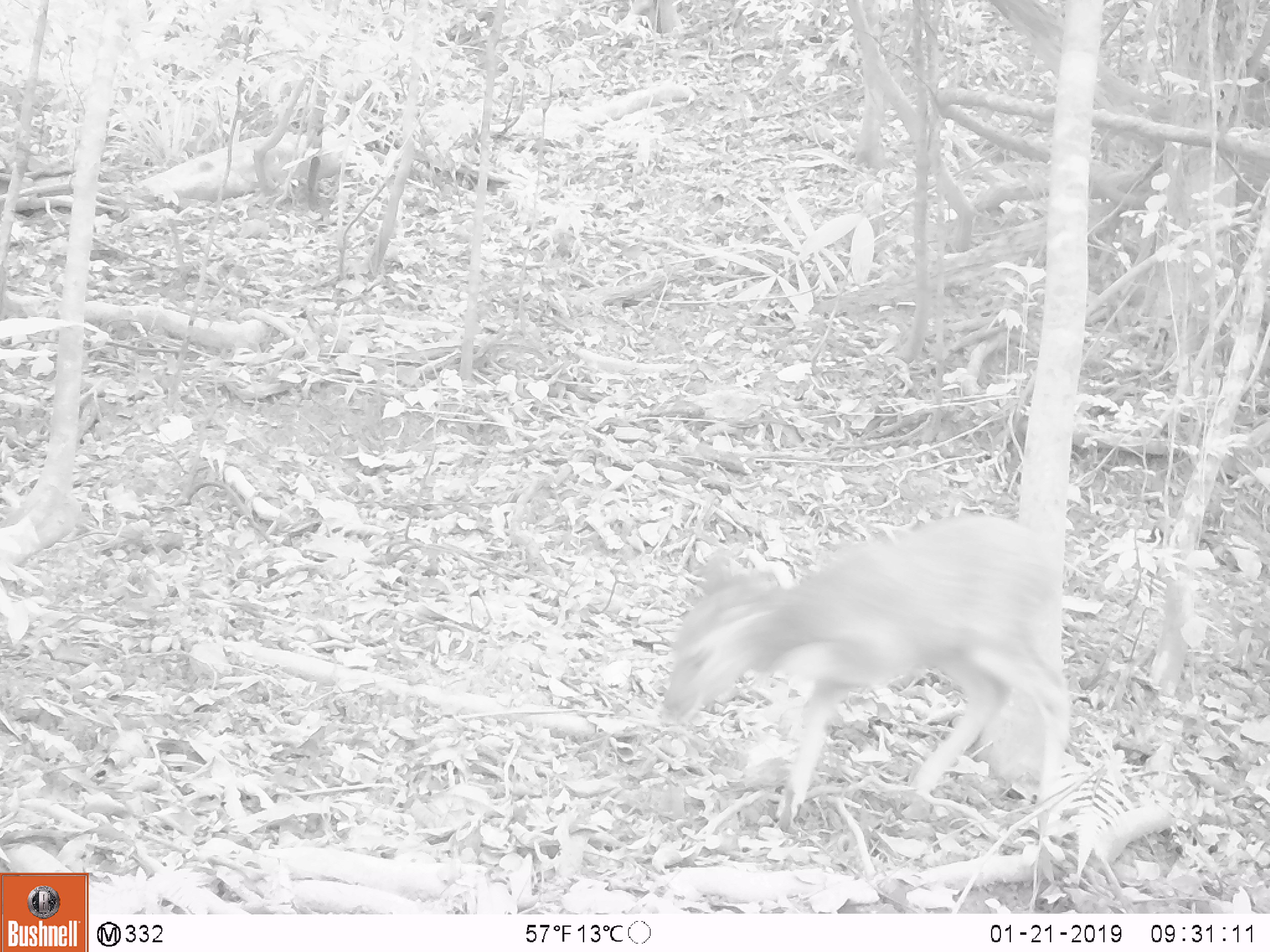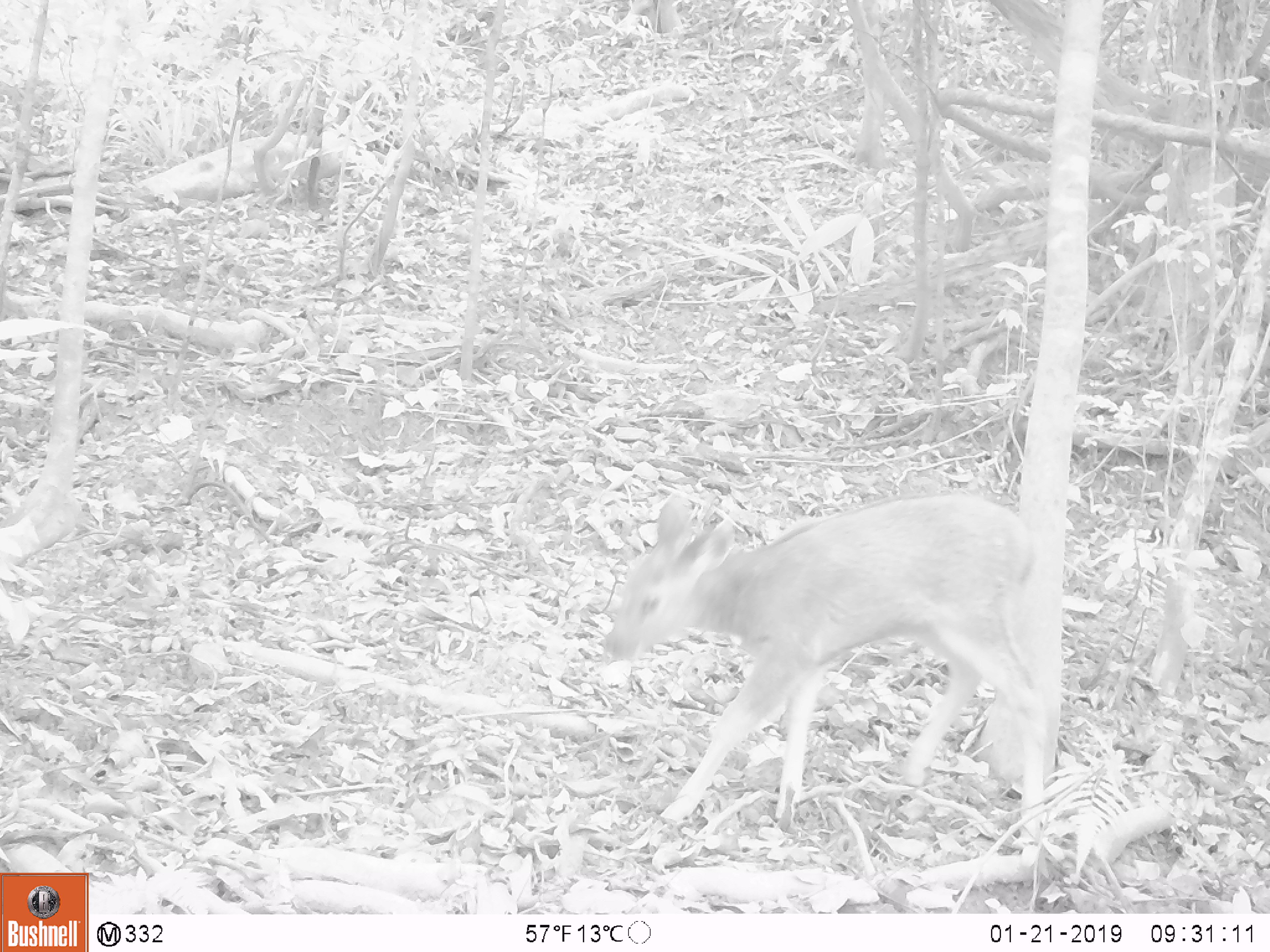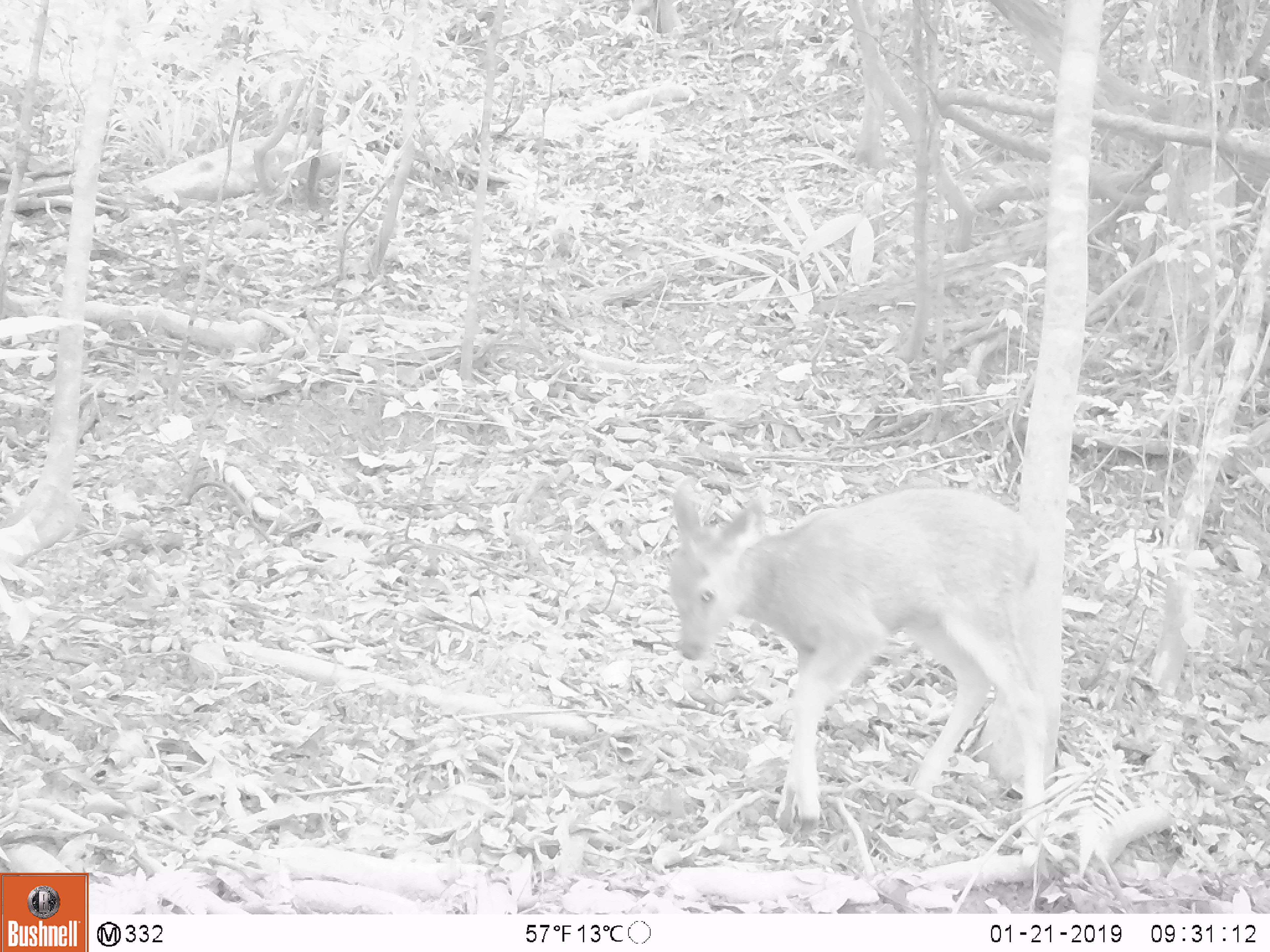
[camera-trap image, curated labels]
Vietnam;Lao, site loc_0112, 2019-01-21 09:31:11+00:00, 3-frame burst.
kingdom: Animalia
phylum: Chordata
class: Mammalia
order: Artiodactyla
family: Cervidae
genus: Rusa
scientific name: Rusa unicolor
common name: sambar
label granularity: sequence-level